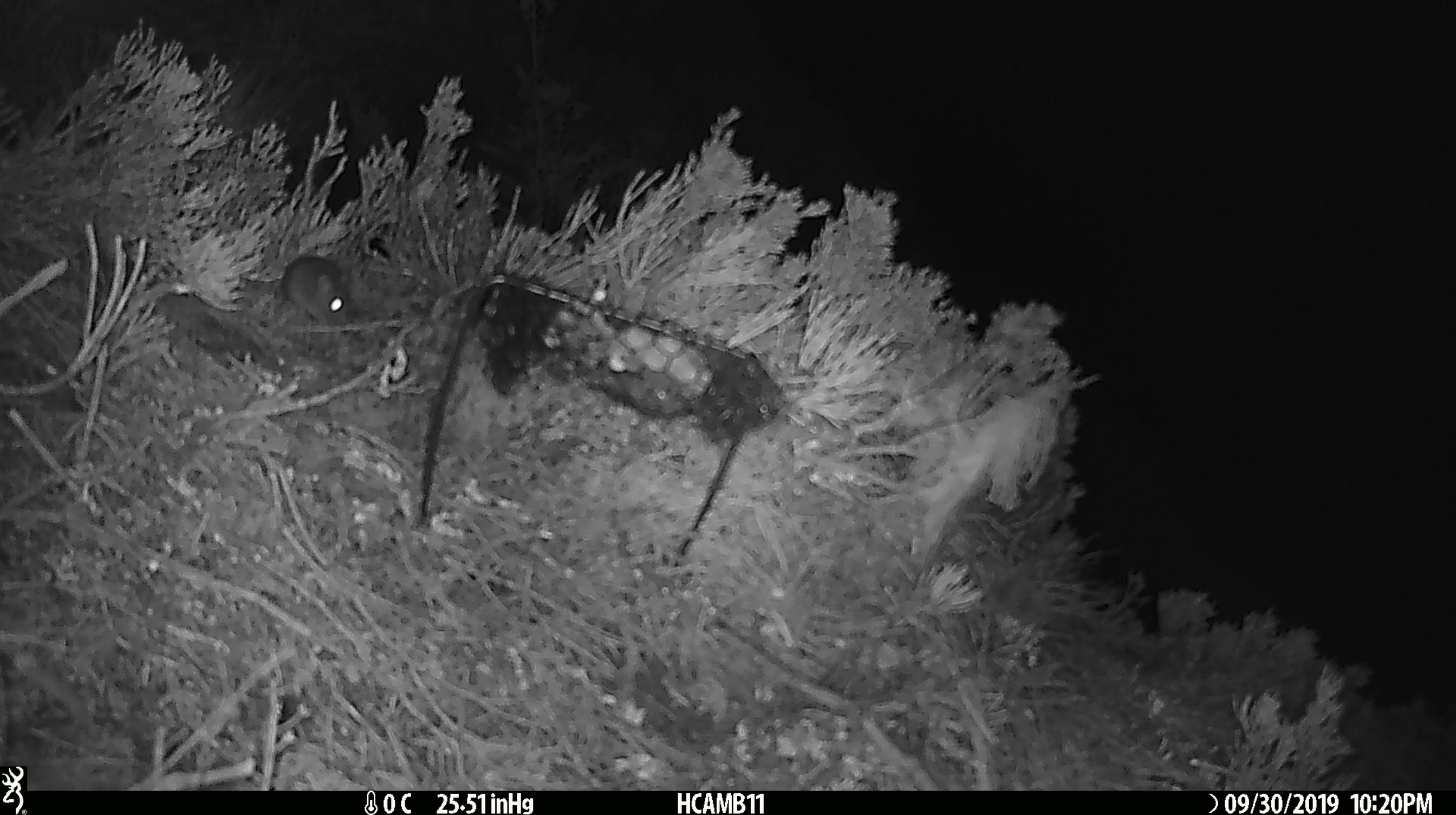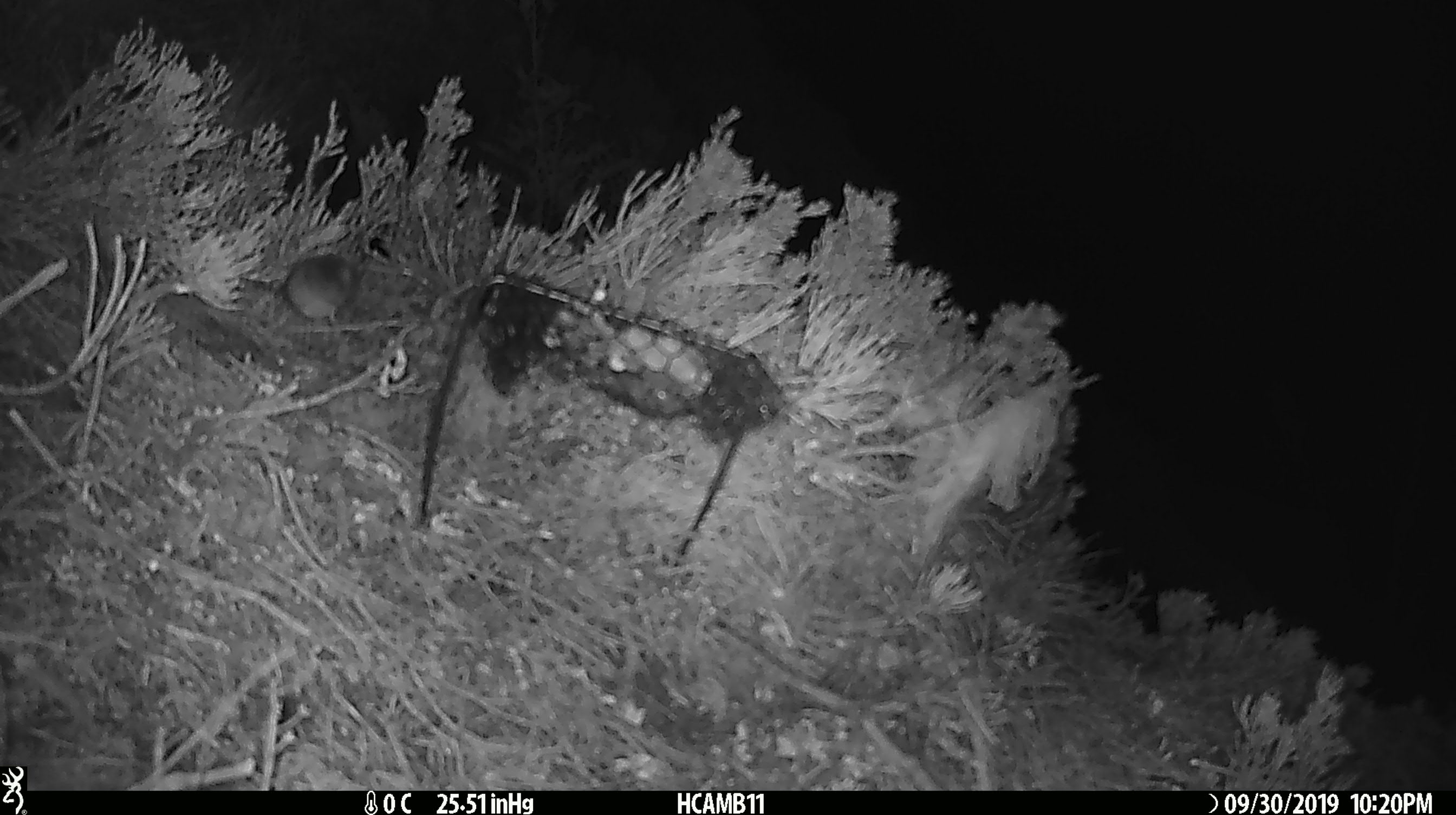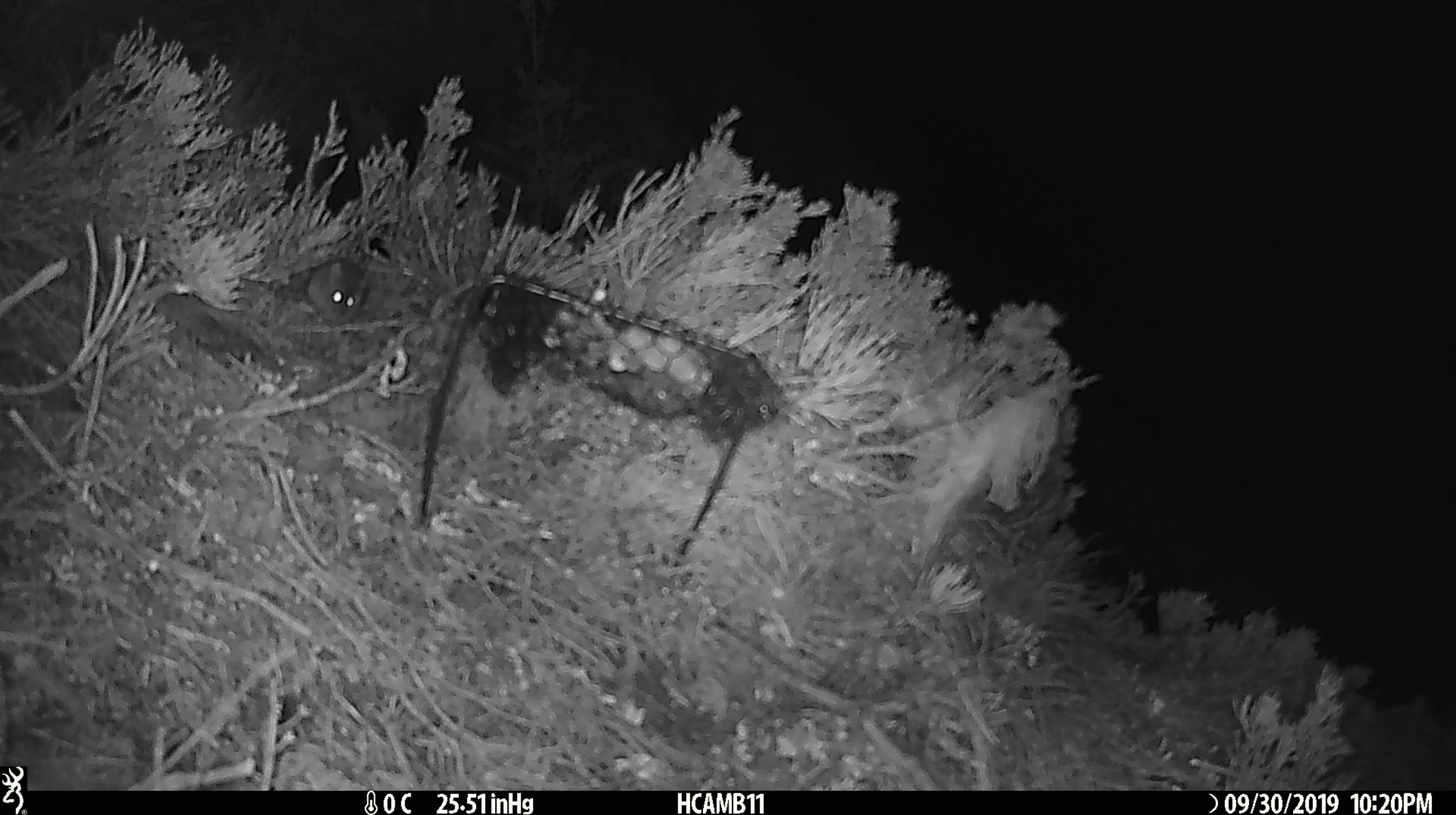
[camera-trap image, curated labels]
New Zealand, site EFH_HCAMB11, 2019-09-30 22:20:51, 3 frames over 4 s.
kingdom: Animalia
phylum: Chordata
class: Mammalia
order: Rodentia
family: Muridae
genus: Mus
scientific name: Mus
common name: mouse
Mouse (Mus).